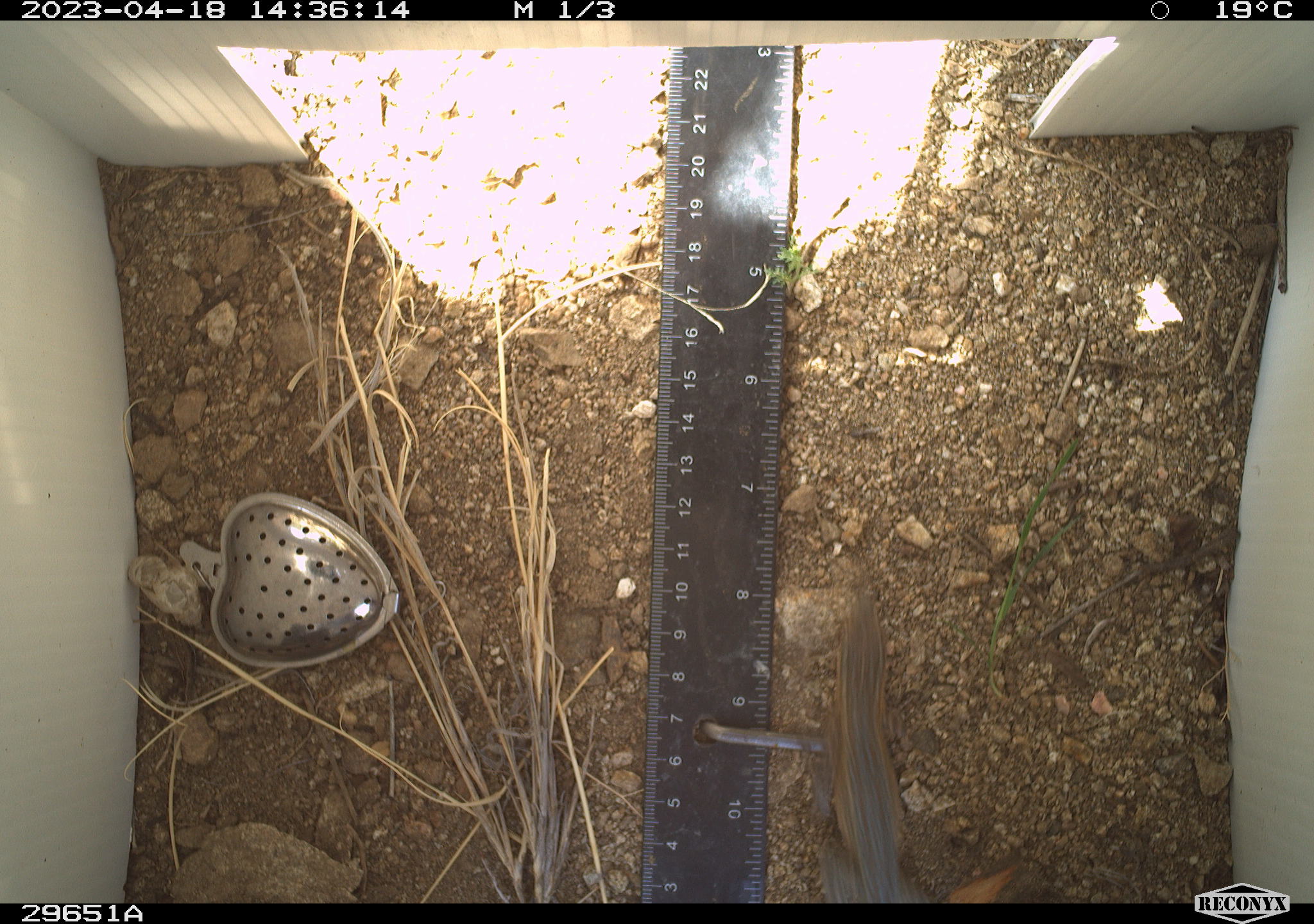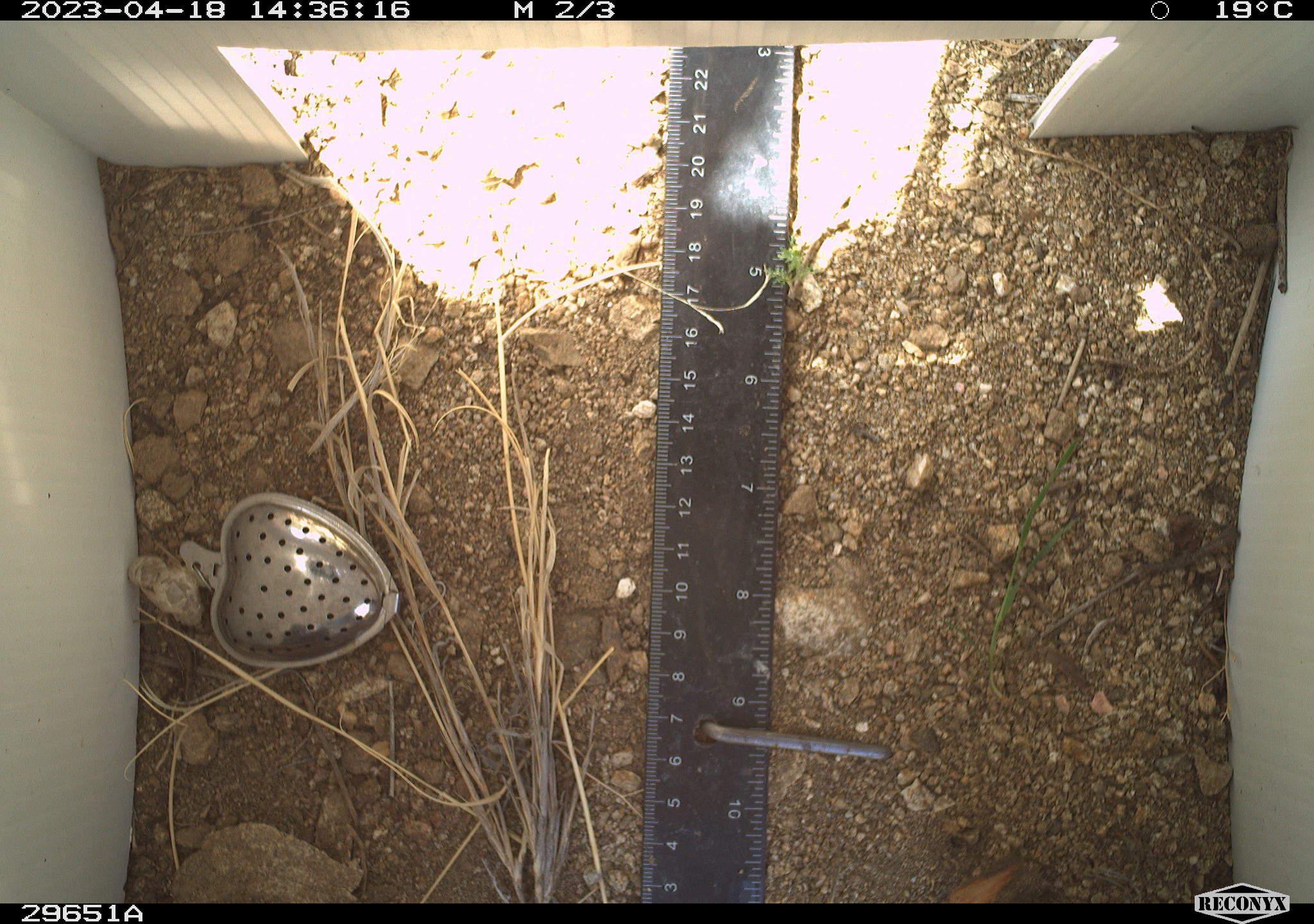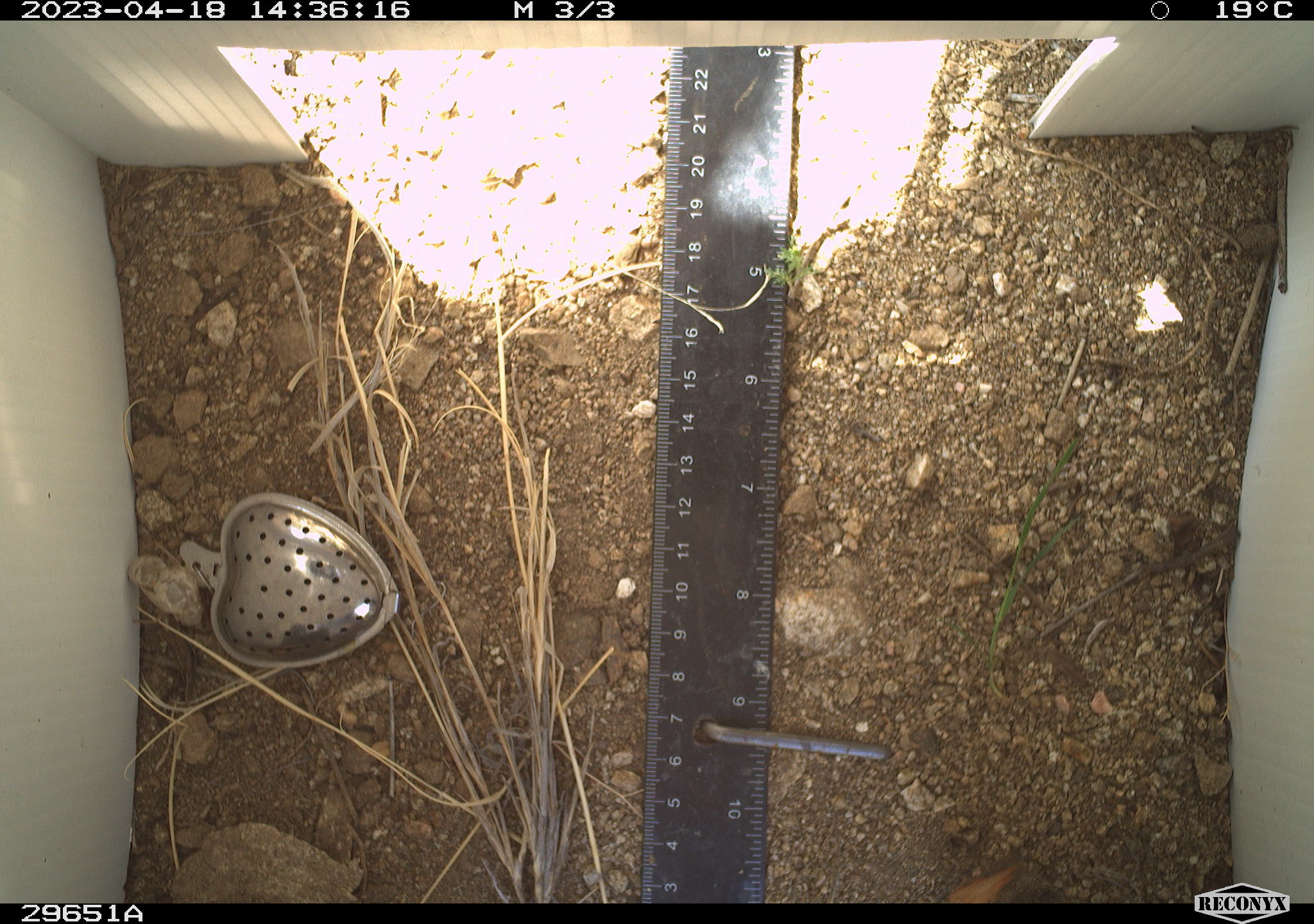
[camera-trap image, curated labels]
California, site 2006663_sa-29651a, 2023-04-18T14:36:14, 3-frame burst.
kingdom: Animalia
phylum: Chordata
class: Reptilia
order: Squamata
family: Phrynosomatidae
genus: Uta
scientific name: Uta stansburiana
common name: common side-blotched lizard